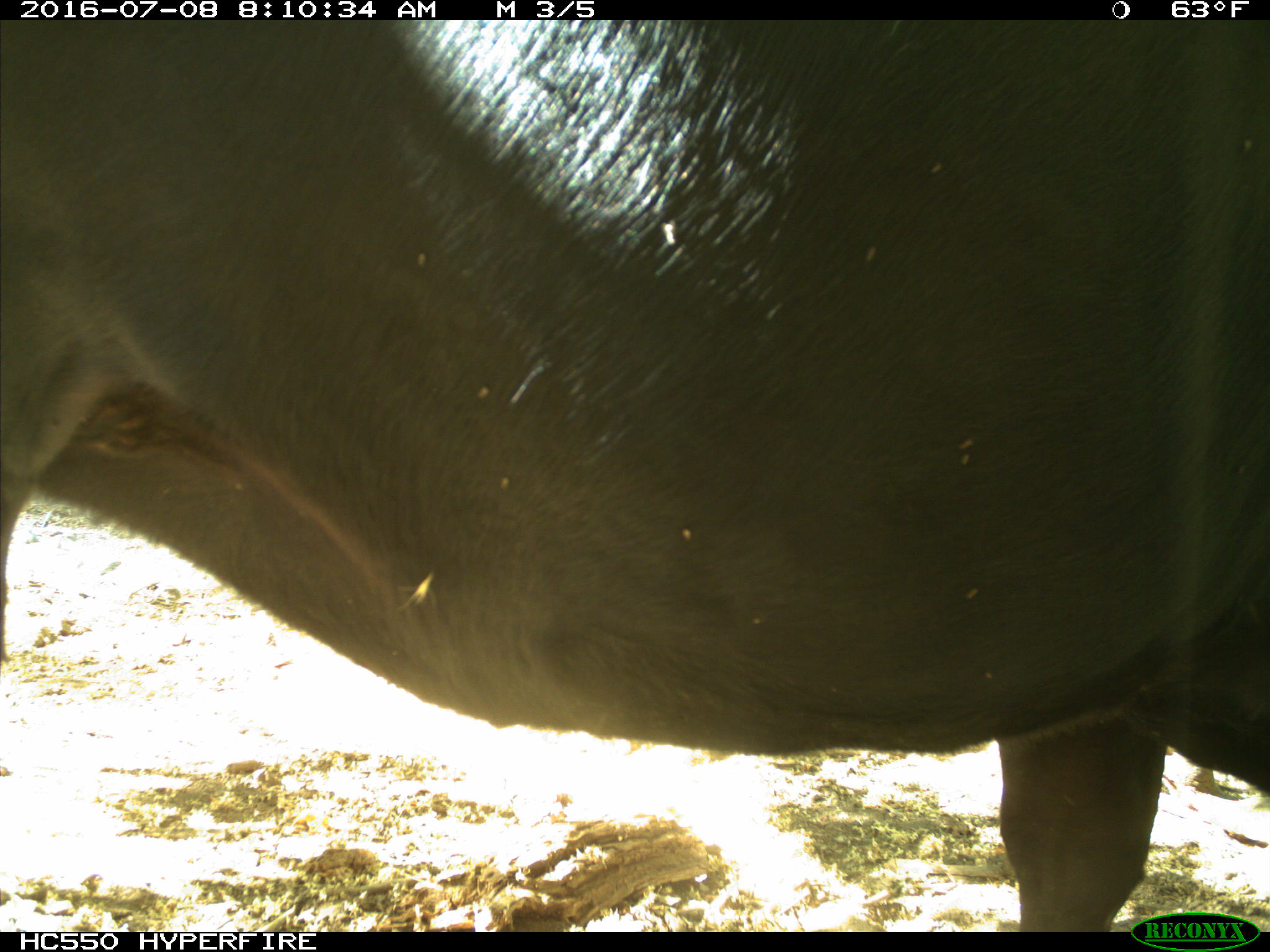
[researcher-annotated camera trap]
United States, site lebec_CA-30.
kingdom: Animalia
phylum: Chordata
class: Mammalia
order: Artiodactyla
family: Bovidae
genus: Bos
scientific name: Bos taurus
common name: domestic cow